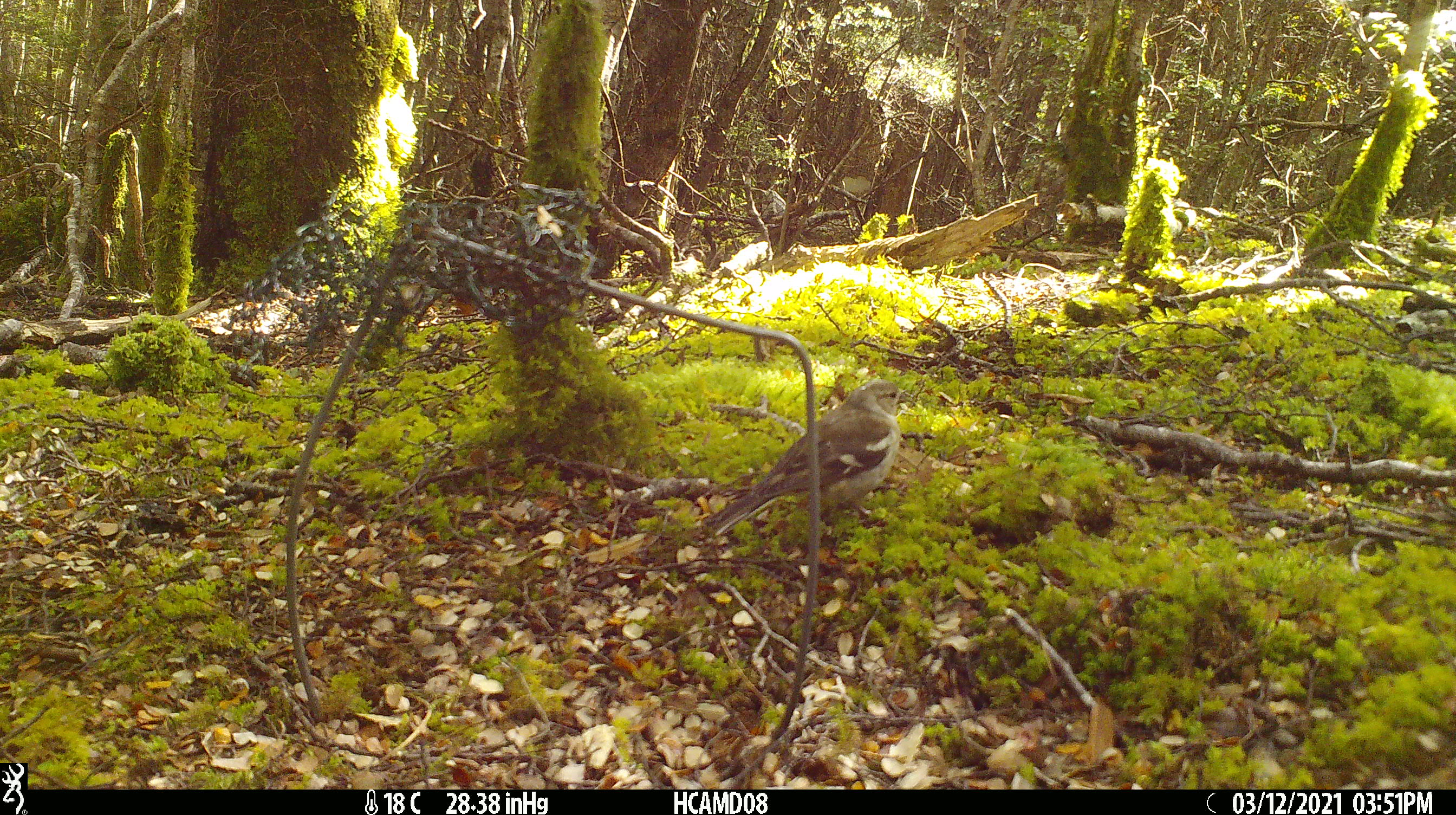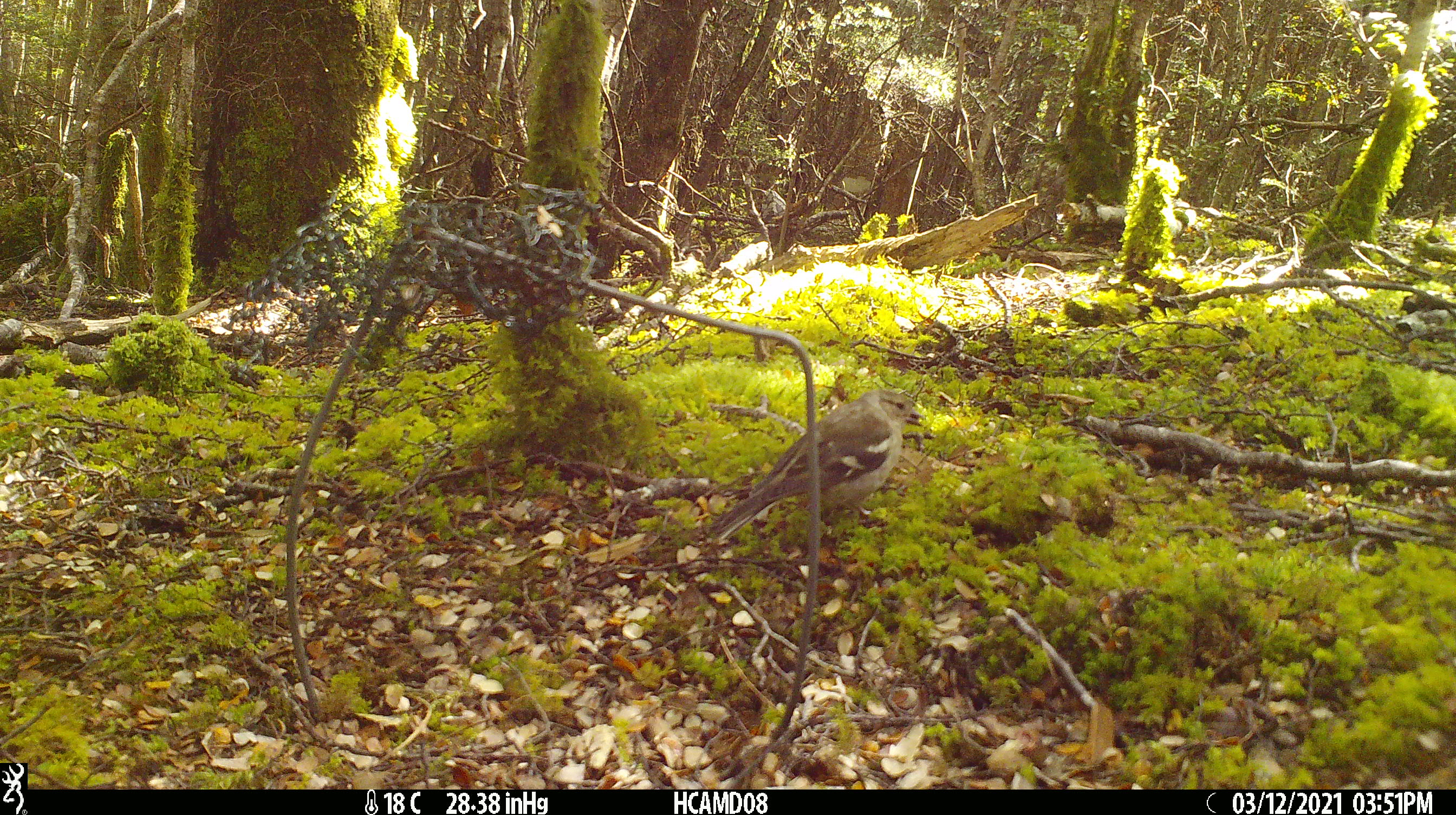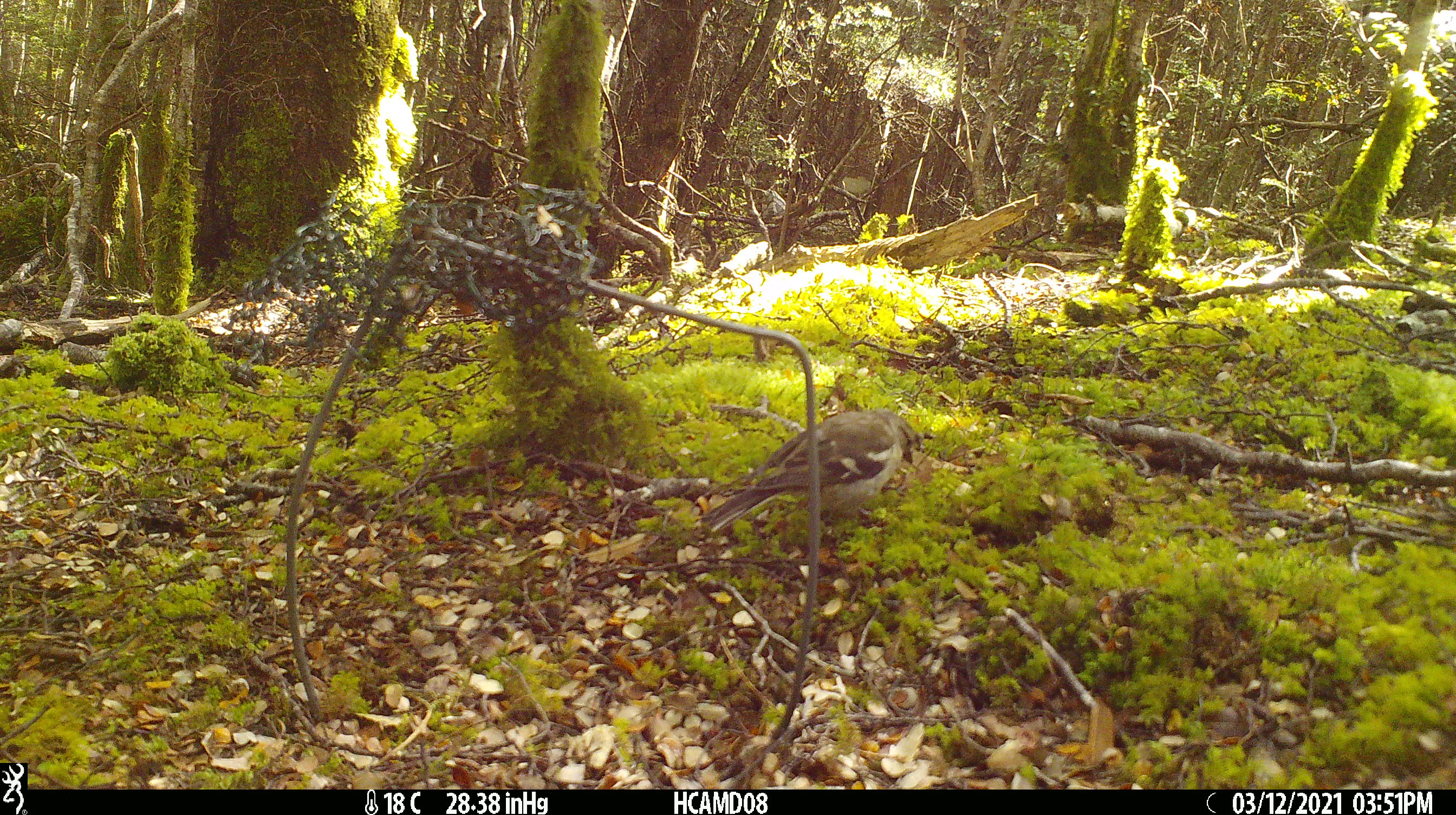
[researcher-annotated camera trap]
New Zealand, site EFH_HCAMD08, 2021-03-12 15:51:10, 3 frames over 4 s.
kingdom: Animalia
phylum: Chordata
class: Aves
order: Passeriformes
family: Fringillidae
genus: Fringilla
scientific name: Fringilla coelebs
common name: common chaffinch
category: chaffinch